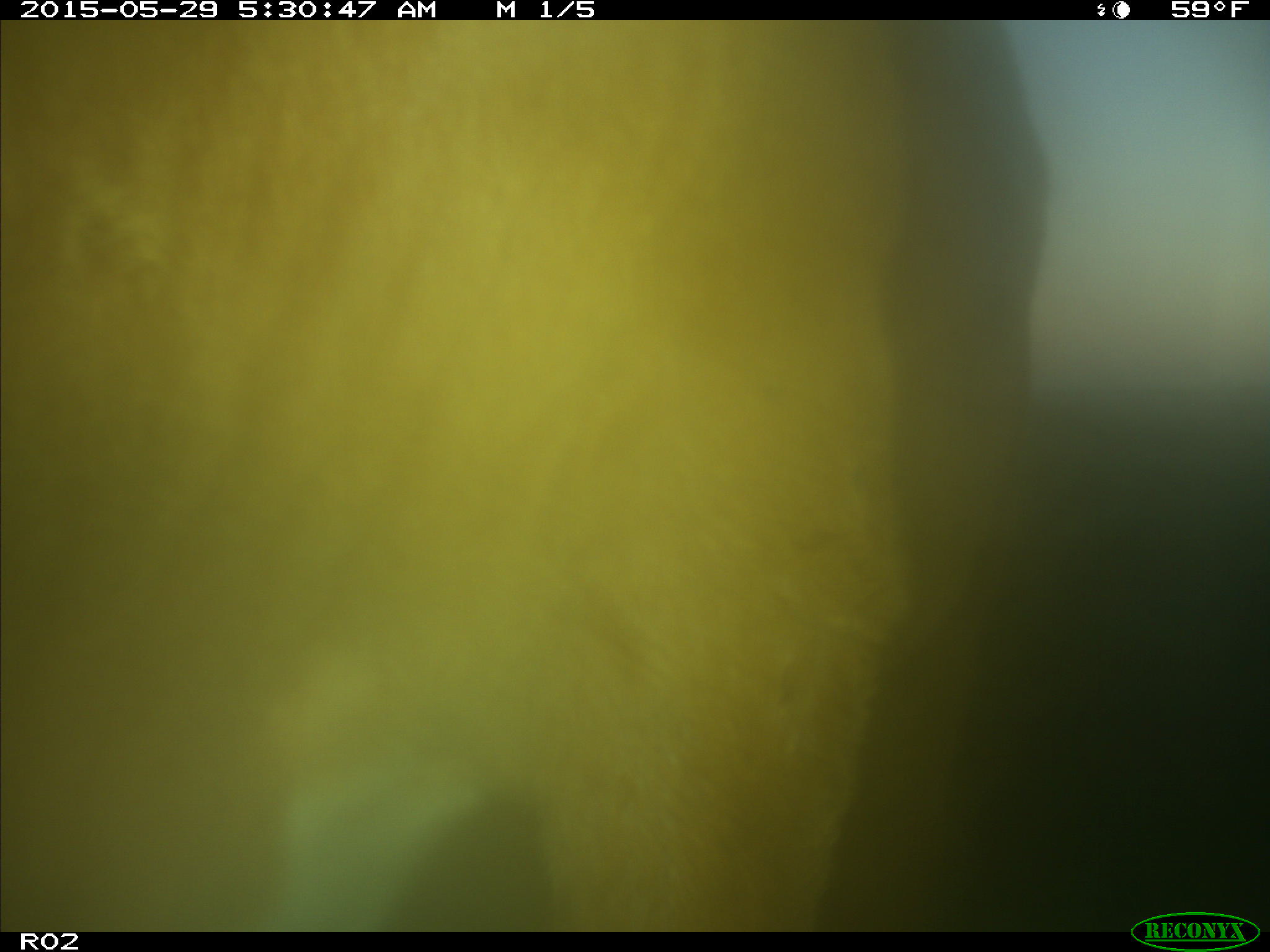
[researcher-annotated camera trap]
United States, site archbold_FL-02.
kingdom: Animalia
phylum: Chordata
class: Mammalia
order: Artiodactyla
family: Bovidae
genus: Bos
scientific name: Bos taurus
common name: domestic cow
Bos taurus (domestic cow).